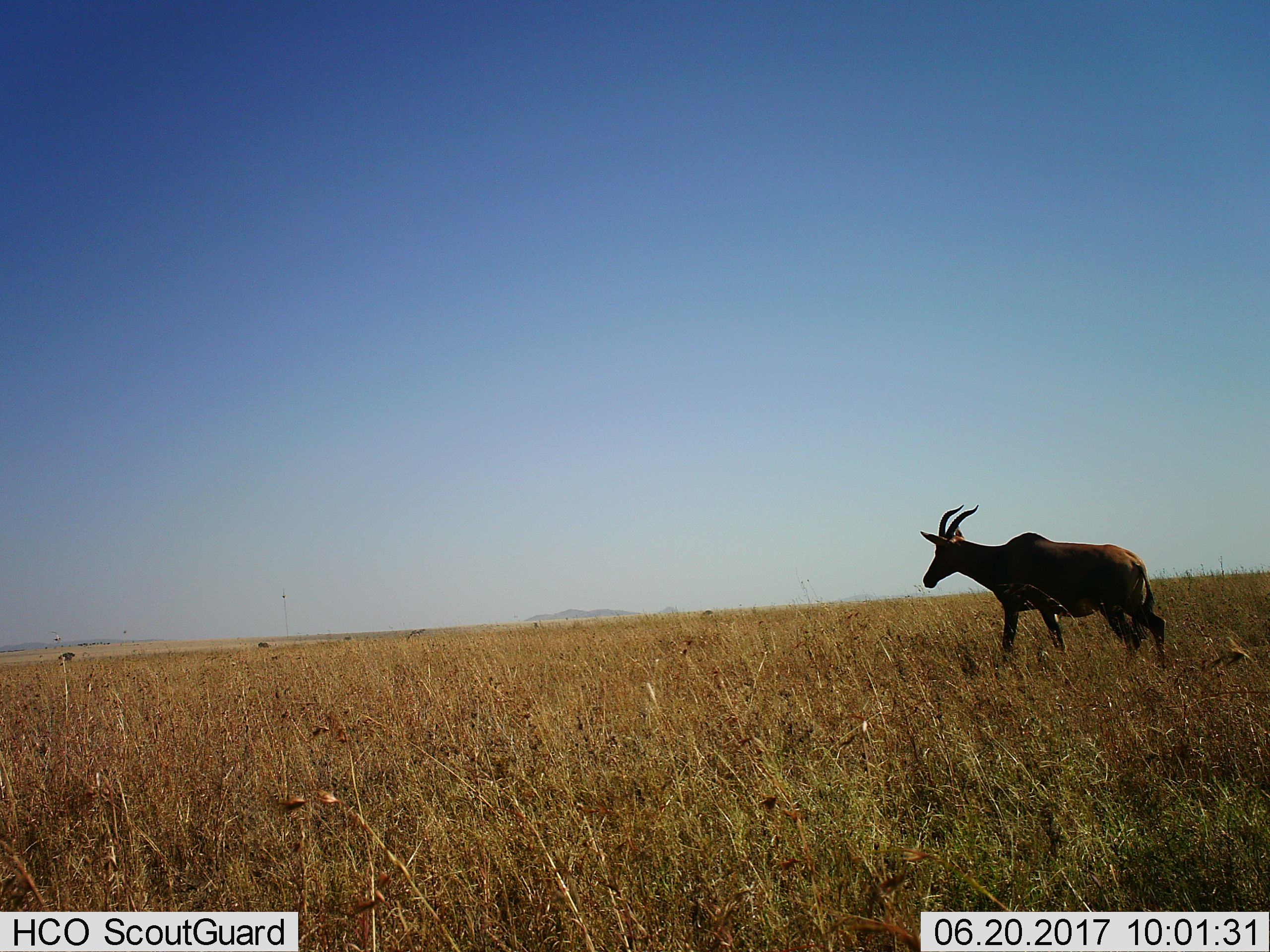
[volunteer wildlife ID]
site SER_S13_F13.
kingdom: Animalia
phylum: Chordata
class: Mammalia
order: Artiodactyla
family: Bovidae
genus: Alcelaphus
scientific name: Alcelaphus buselaphus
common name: hartebeest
Hartebeest (Alcelaphus buselaphus), count 1. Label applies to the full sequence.